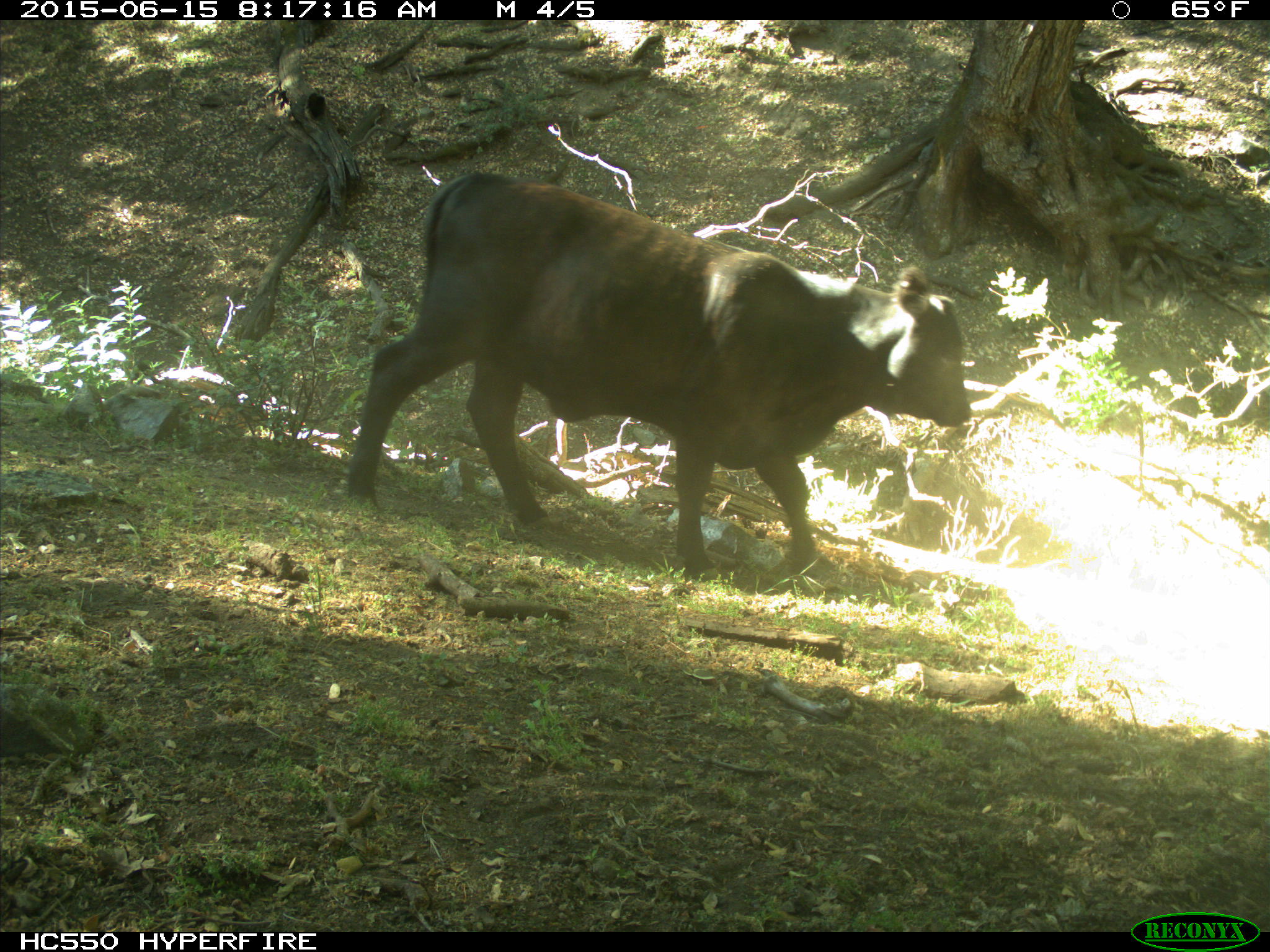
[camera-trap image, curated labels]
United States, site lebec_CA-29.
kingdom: Animalia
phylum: Chordata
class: Mammalia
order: Artiodactyla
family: Bovidae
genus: Bos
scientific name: Bos taurus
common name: domestic cow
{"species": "Bos taurus (domestic cow)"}